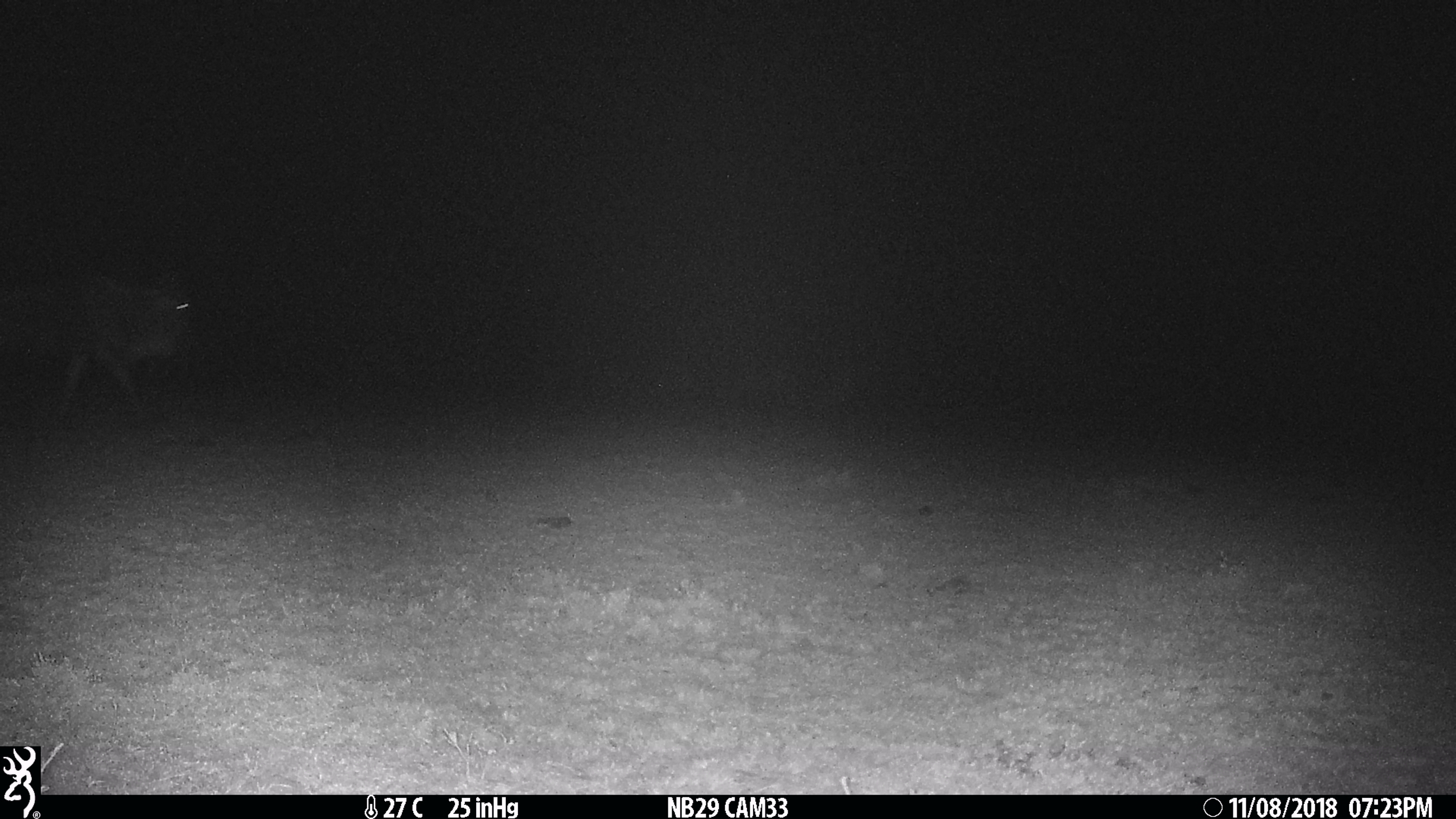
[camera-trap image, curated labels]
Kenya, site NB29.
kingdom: Animalia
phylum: Chordata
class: Mammalia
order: Artiodactyla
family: Bovidae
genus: Connochaetes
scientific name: Connochaetes taurinus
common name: blue wildebeest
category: wildebeest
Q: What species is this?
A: Wildebeest (blue wildebeest) (Connochaetes taurinus).